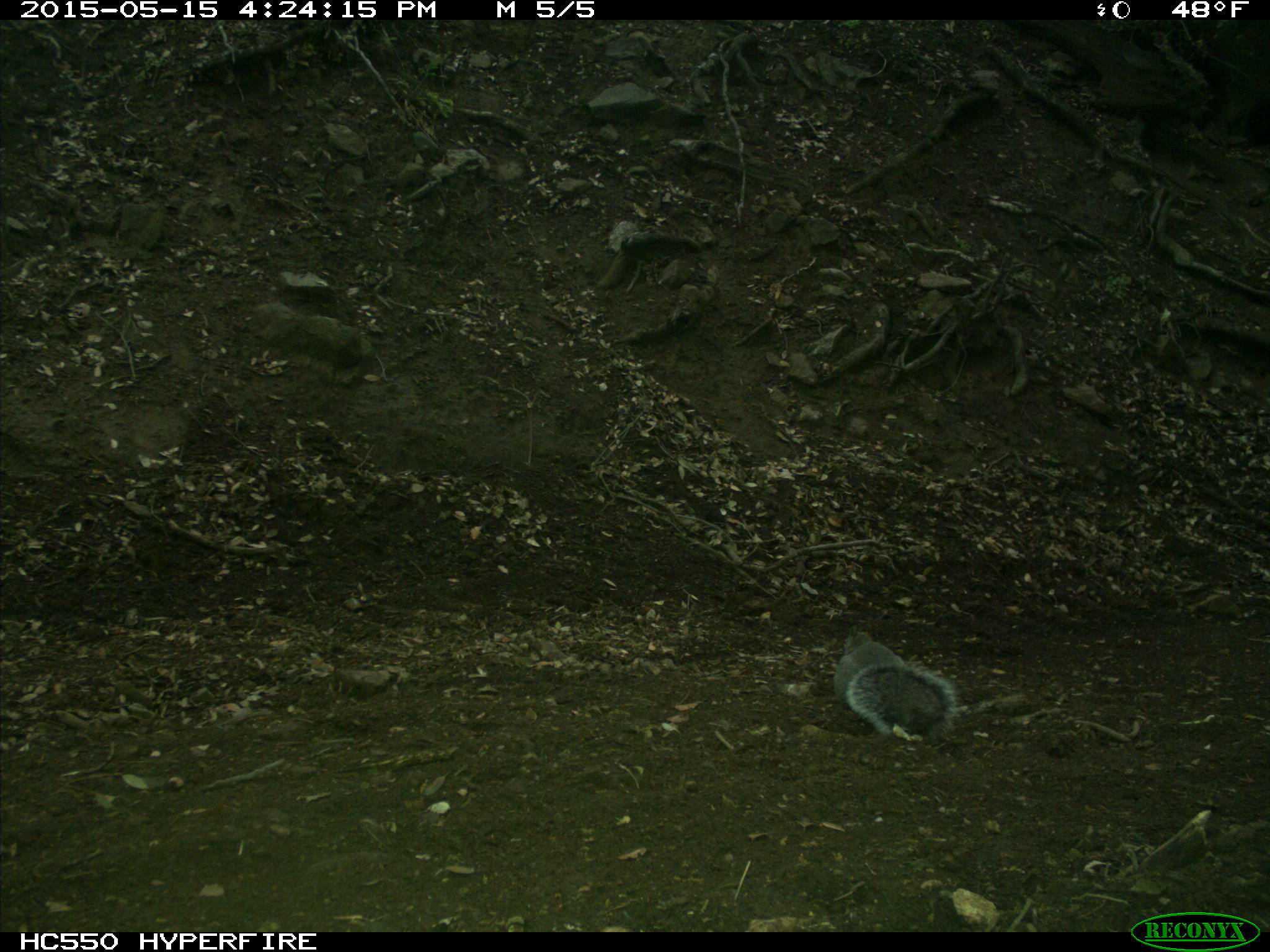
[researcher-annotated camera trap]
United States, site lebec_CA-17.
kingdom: Animalia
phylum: Chordata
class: Mammalia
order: Rodentia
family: Sciuridae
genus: Sciurus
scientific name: Sciurus carolinensis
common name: eastern gray squirrel